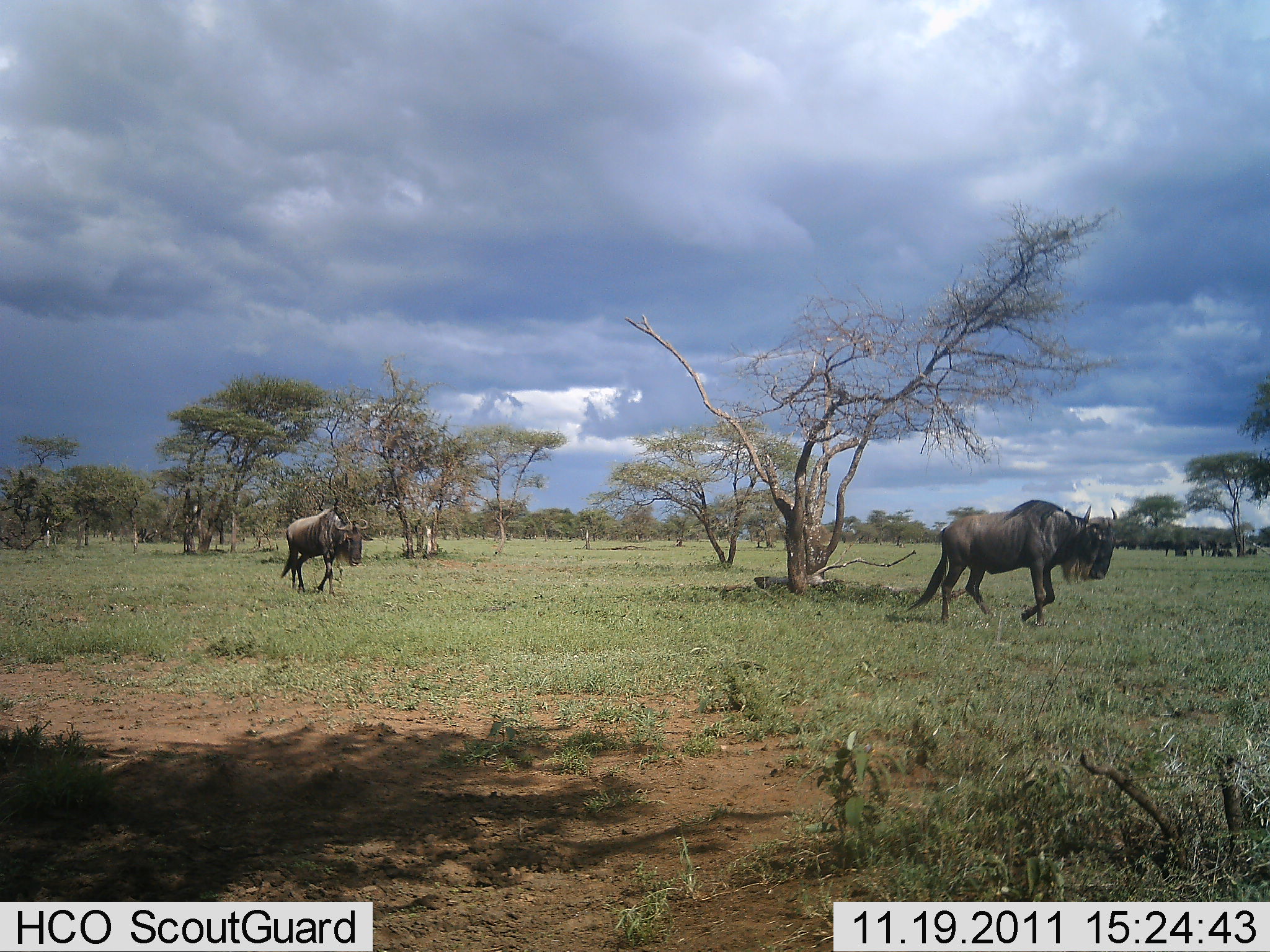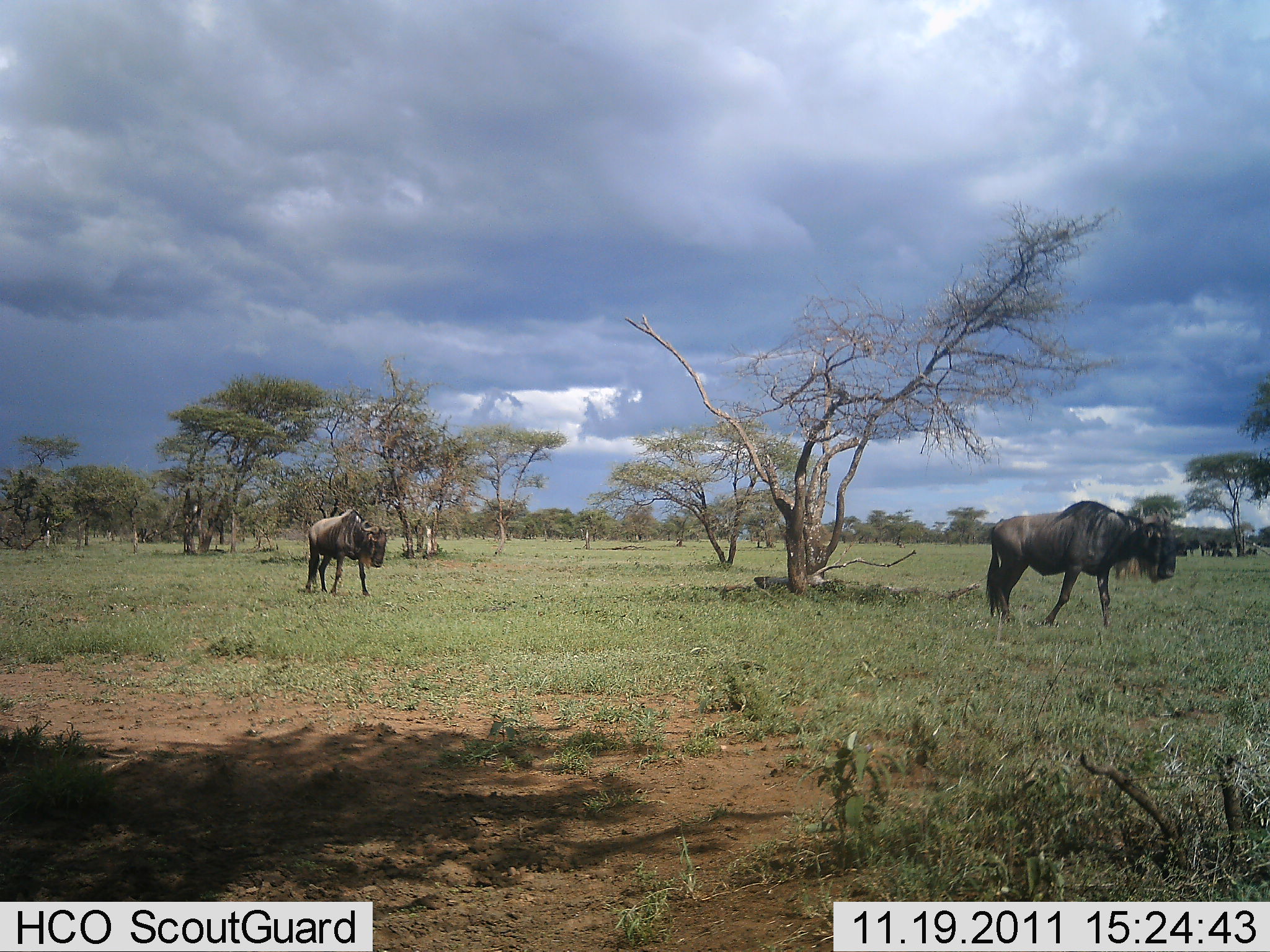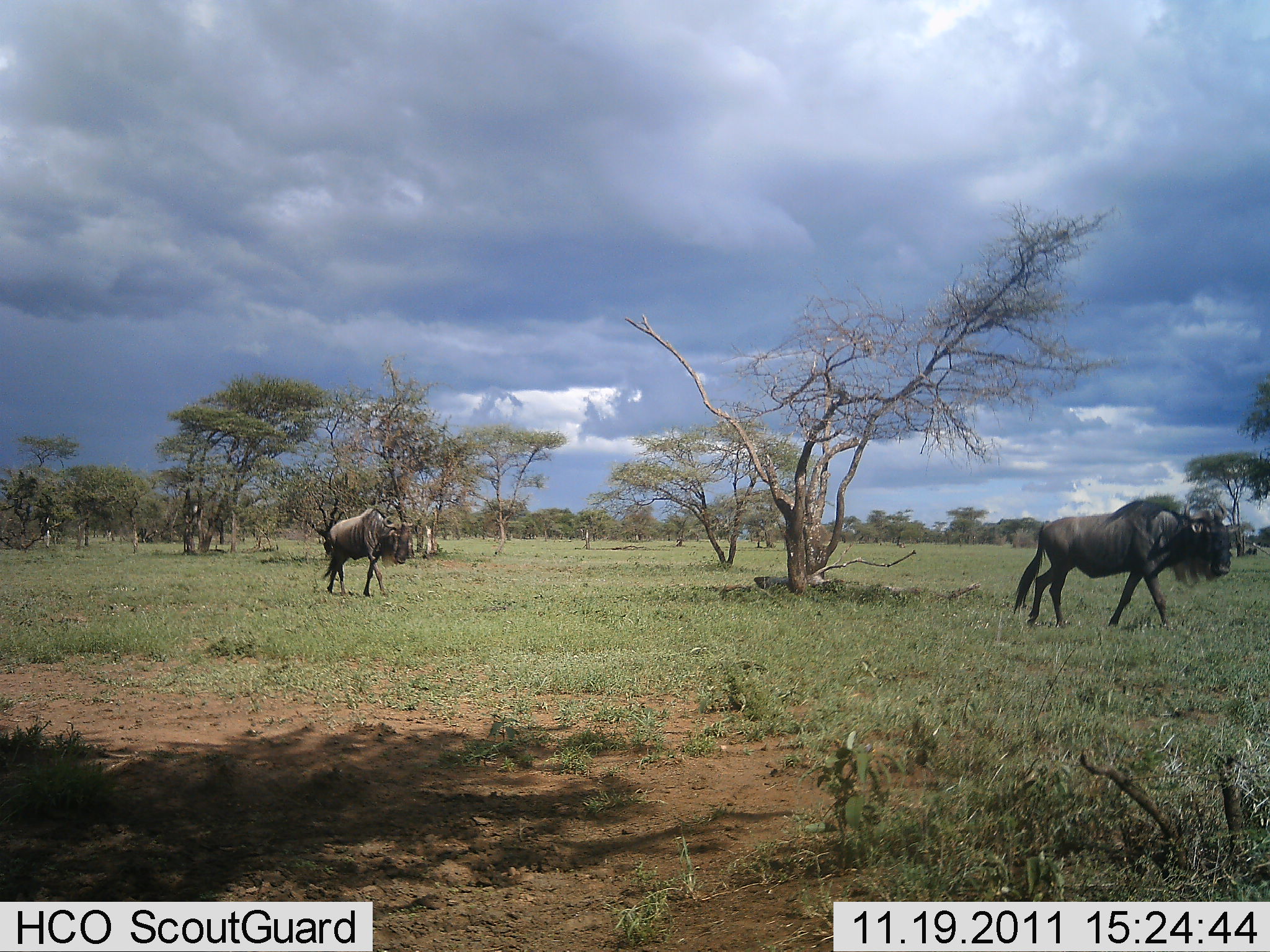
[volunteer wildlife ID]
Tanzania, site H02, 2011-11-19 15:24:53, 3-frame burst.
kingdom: Animalia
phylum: Chordata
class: Mammalia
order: Artiodactyla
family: Bovidae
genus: Connochaetes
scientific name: Connochaetes taurinus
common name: blue wildebeest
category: wildebeest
Wildebeest (blue wildebeest) (Connochaetes taurinus), count 2. Behavior (volunteer vote fractions): standing 25%, resting 0%, moving 92%, interacting 0%. Young present (vote fraction): 0%. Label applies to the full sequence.